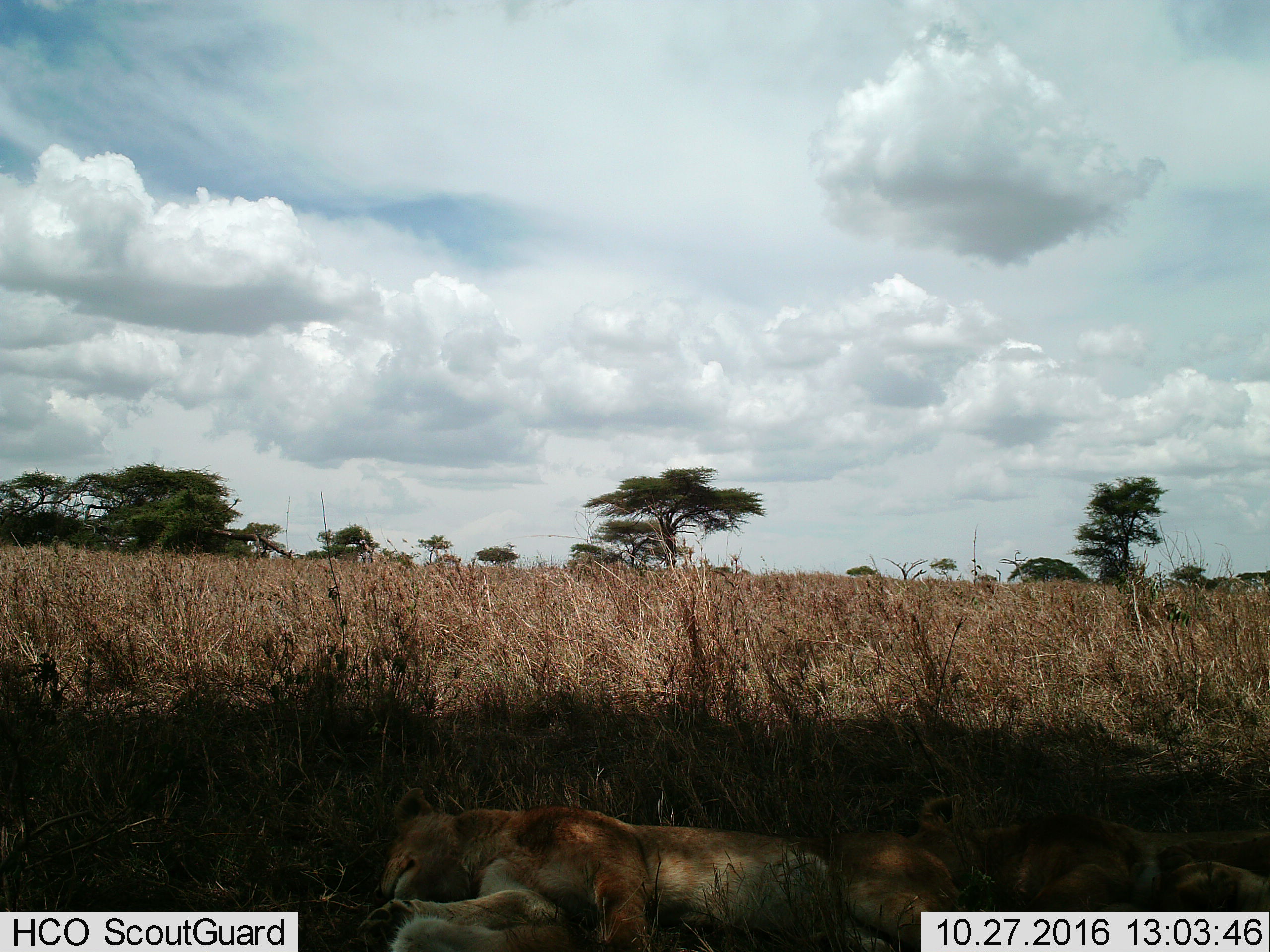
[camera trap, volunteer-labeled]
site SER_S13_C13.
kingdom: Animalia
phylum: Chordata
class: Mammalia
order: Carnivora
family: Felidae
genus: Panthera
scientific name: Panthera leo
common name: lion female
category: lionfemale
Lionfemale (lion female) (Panthera leo), count 2. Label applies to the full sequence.